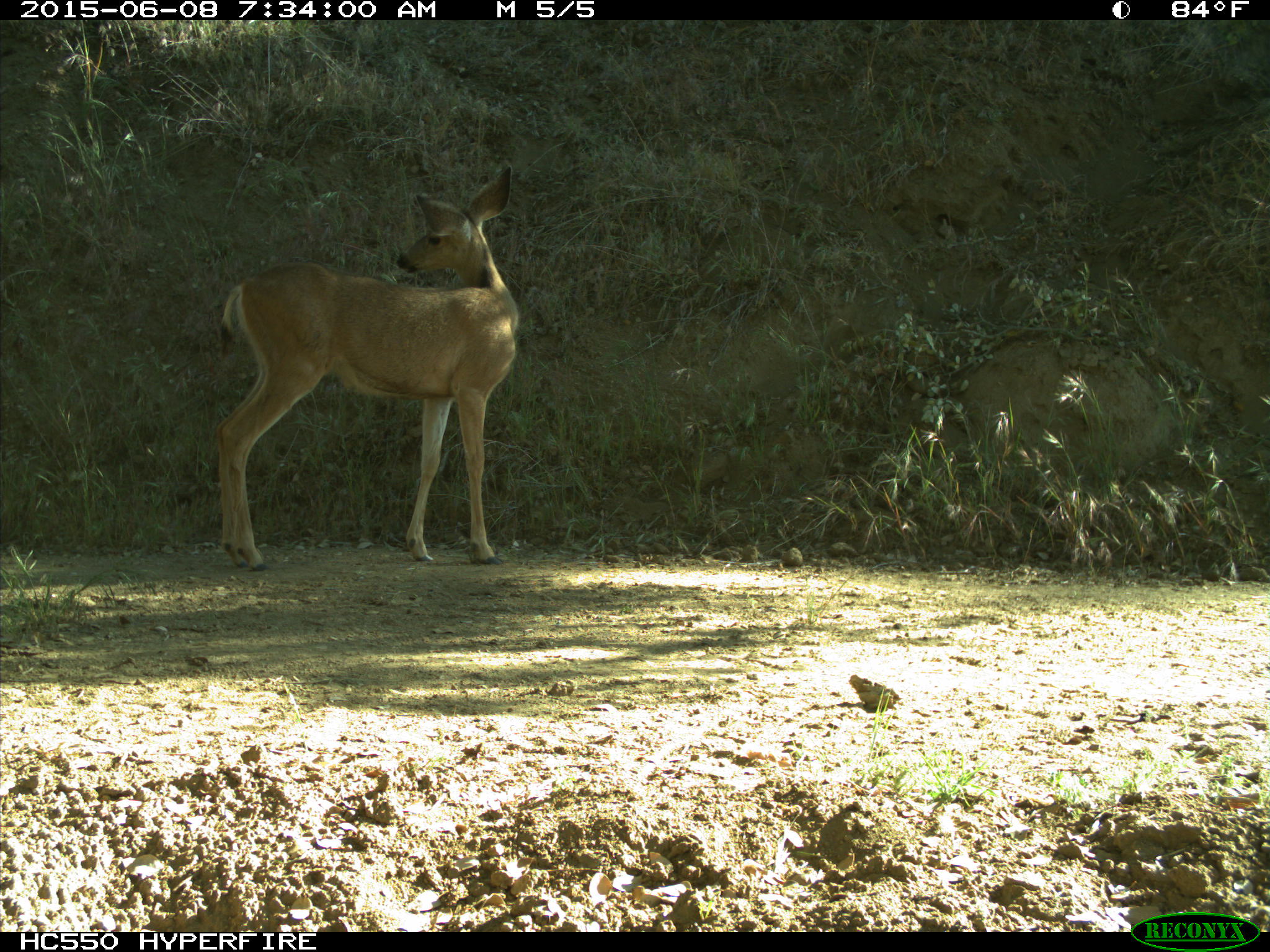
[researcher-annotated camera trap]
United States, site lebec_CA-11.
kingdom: Animalia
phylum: Chordata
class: Mammalia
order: Artiodactyla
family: Cervidae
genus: Odocoileus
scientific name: Odocoileus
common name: deer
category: unidentified deer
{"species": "unidentified deer (deer) (Odocoileus)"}